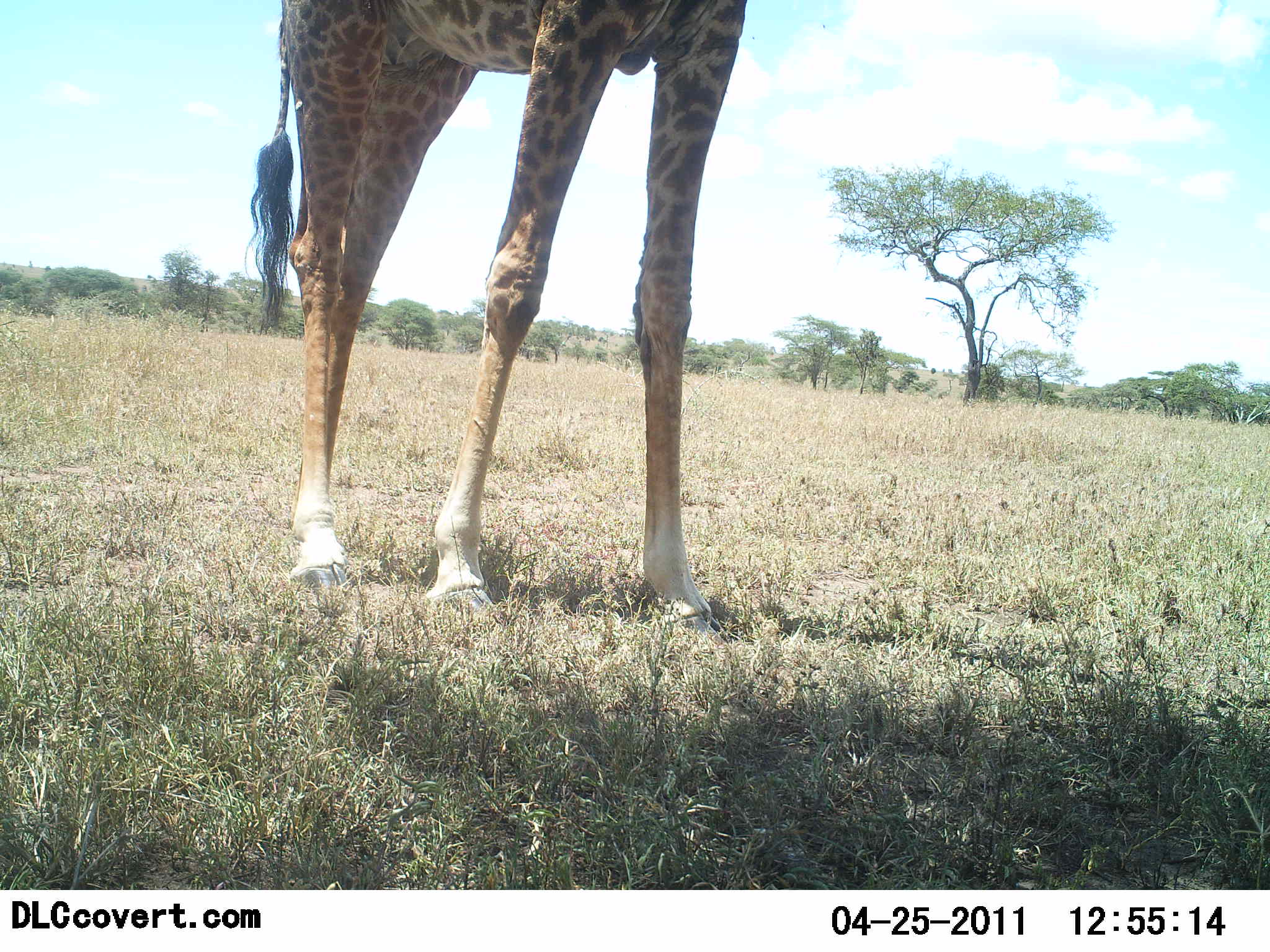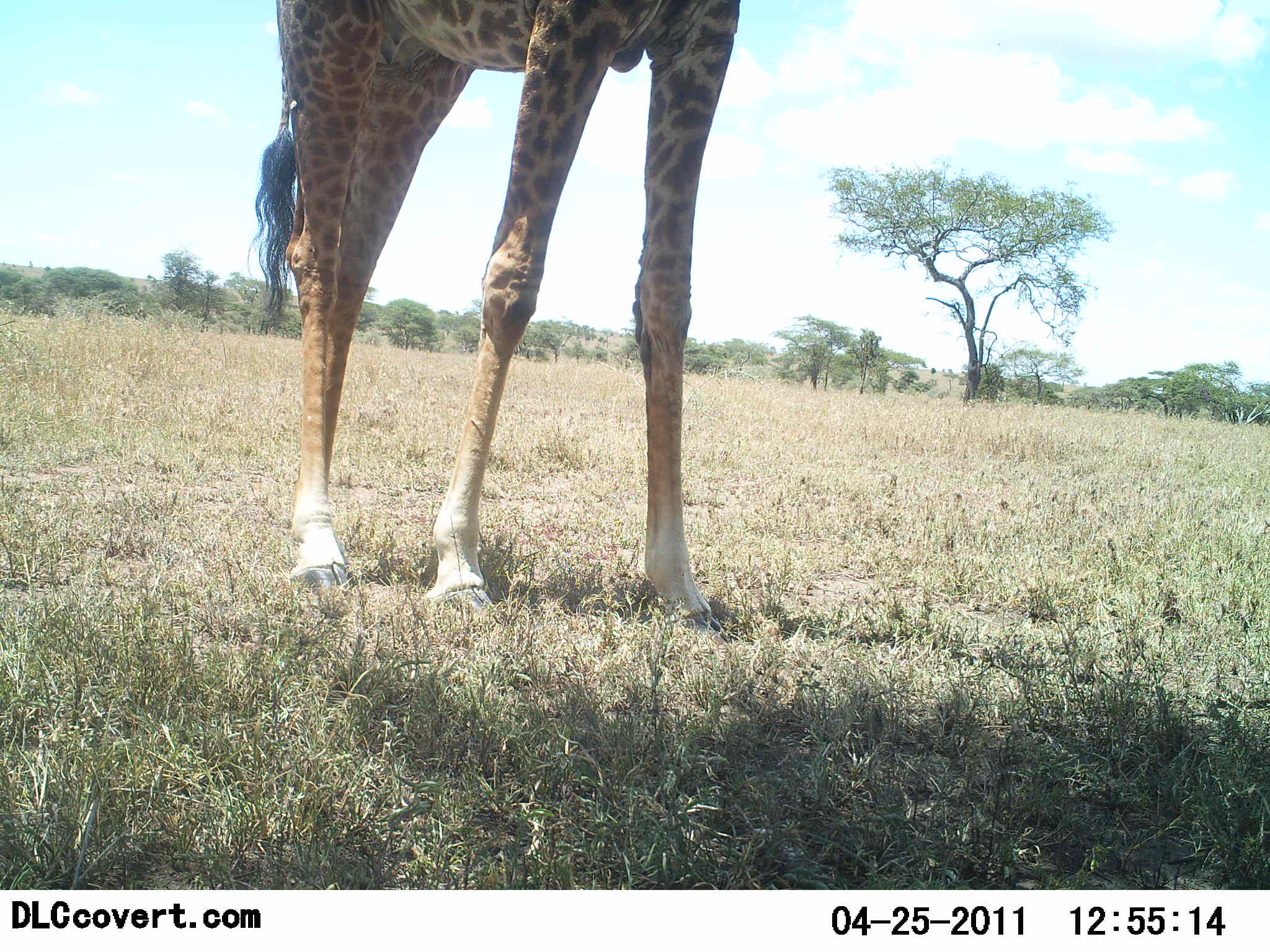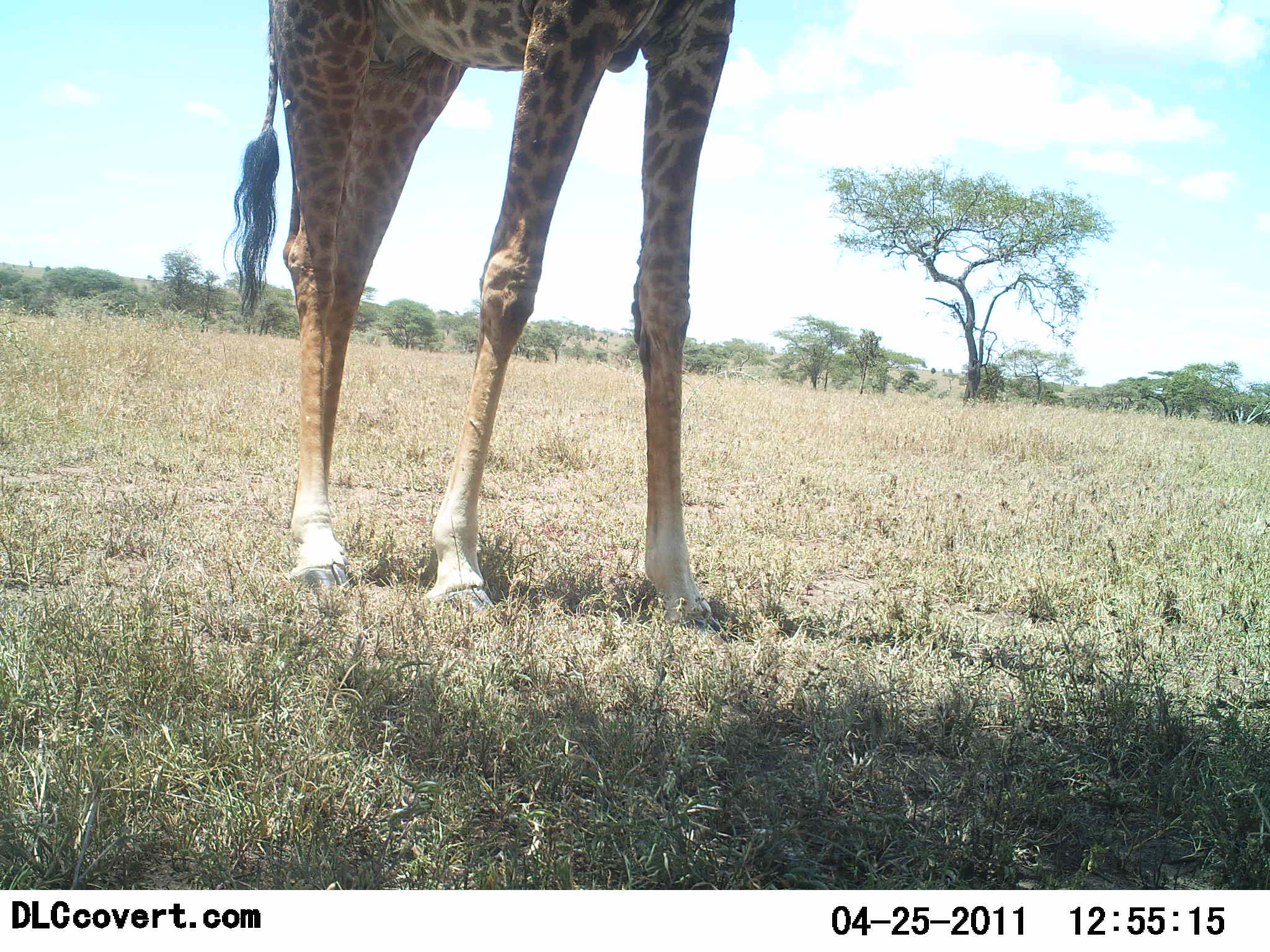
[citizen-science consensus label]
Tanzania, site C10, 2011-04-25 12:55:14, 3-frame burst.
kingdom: Animalia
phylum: Chordata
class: Mammalia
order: Artiodactyla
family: Giraffidae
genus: Giraffa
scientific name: Giraffa camelopardalis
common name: giraffe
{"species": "giraffe (Giraffa camelopardalis)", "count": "1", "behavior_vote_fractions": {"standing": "100%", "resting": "0%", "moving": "0%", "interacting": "0%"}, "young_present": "0%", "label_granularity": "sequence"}